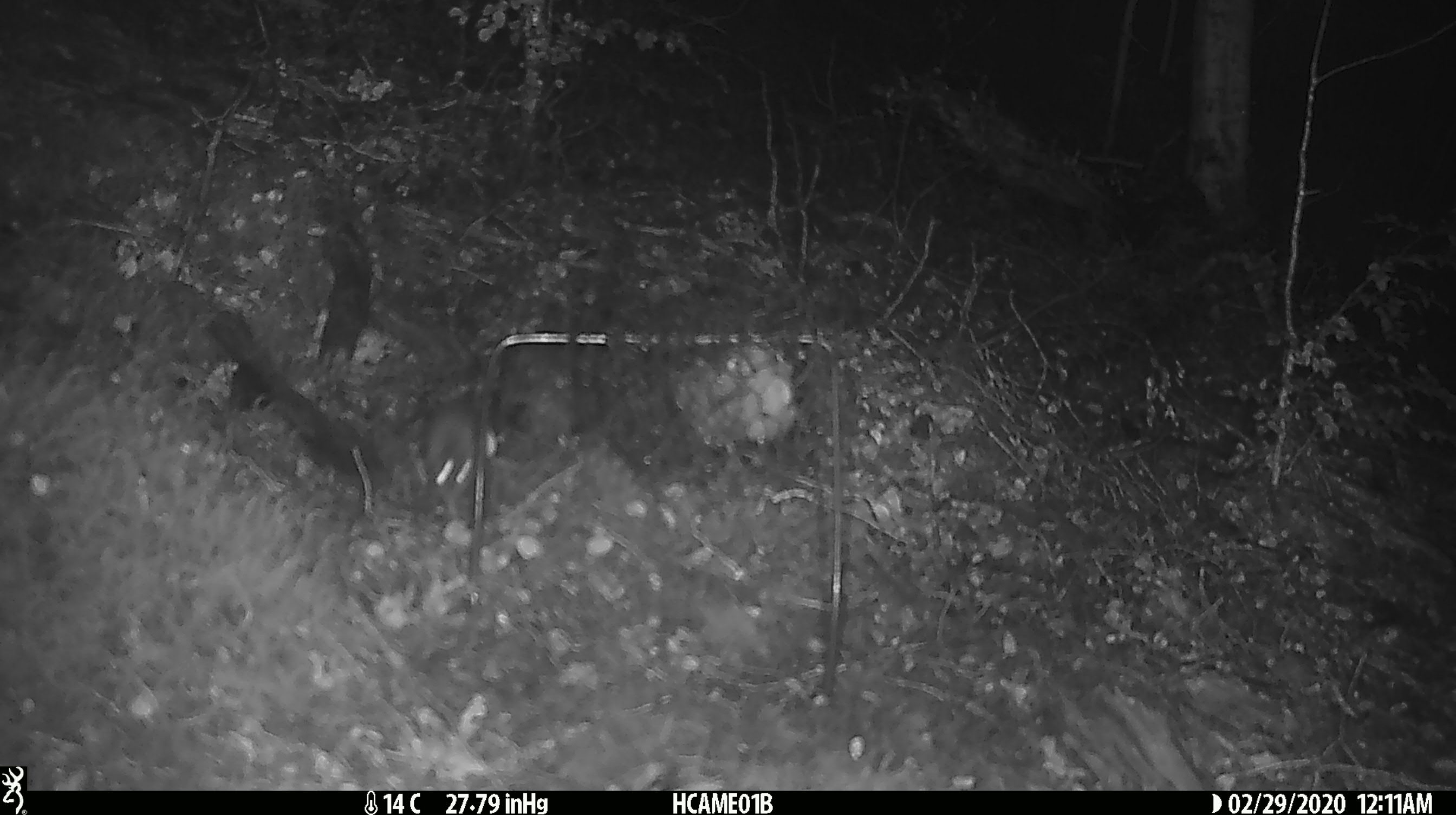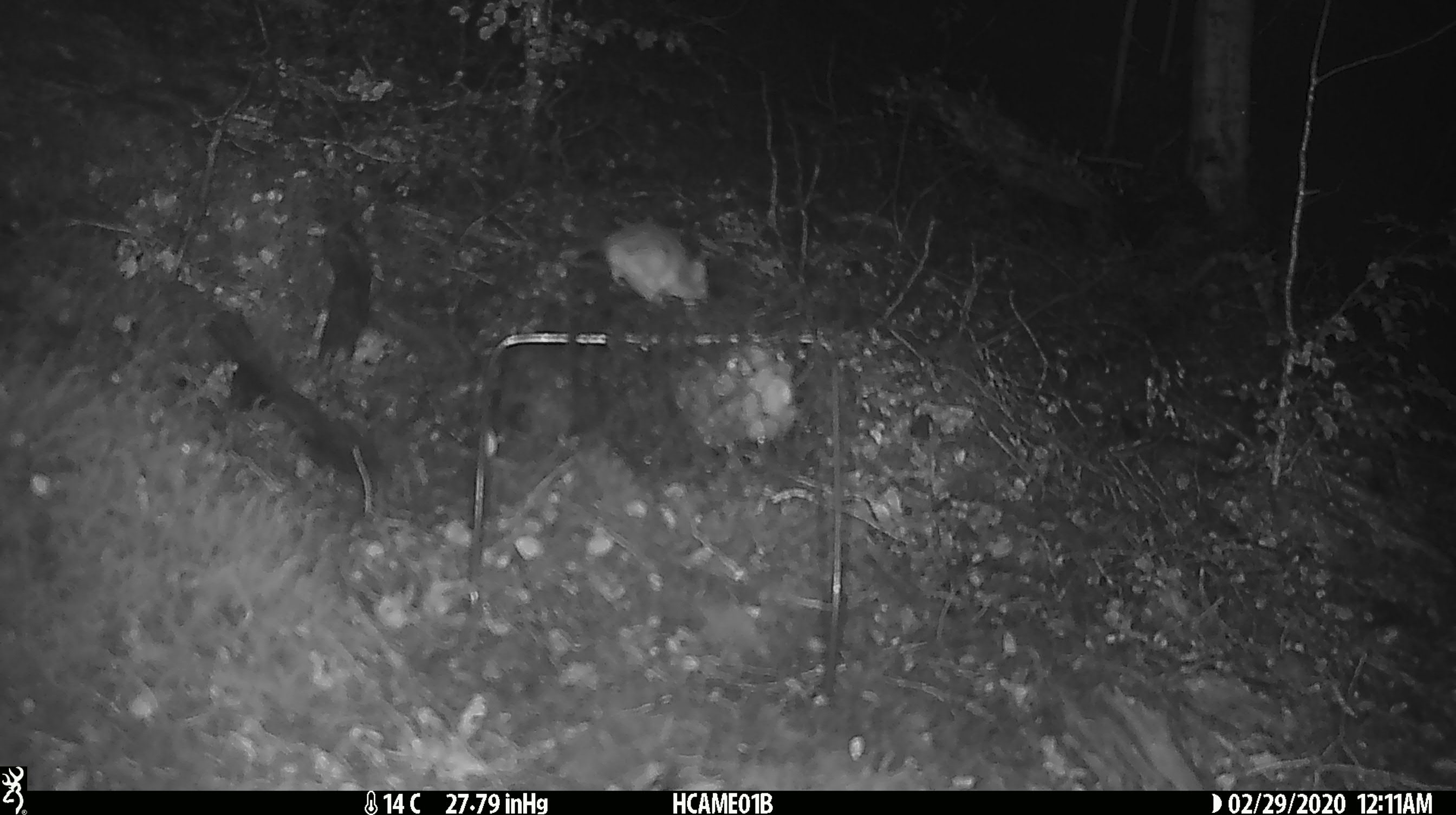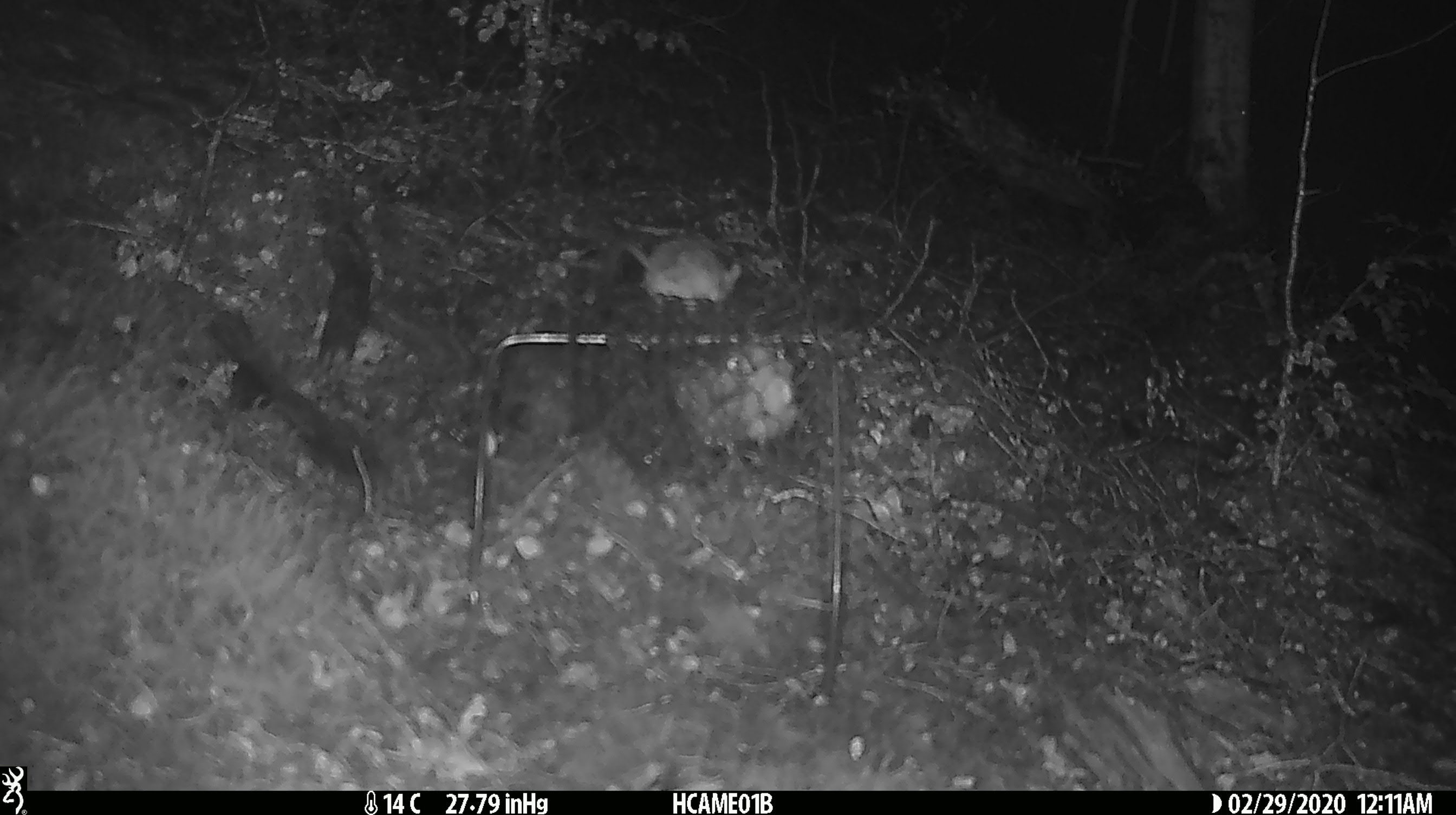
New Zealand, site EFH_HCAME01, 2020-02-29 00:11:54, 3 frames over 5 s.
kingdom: Animalia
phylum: Chordata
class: Mammalia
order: Rodentia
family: Muridae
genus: Mus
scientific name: Mus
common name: mouse